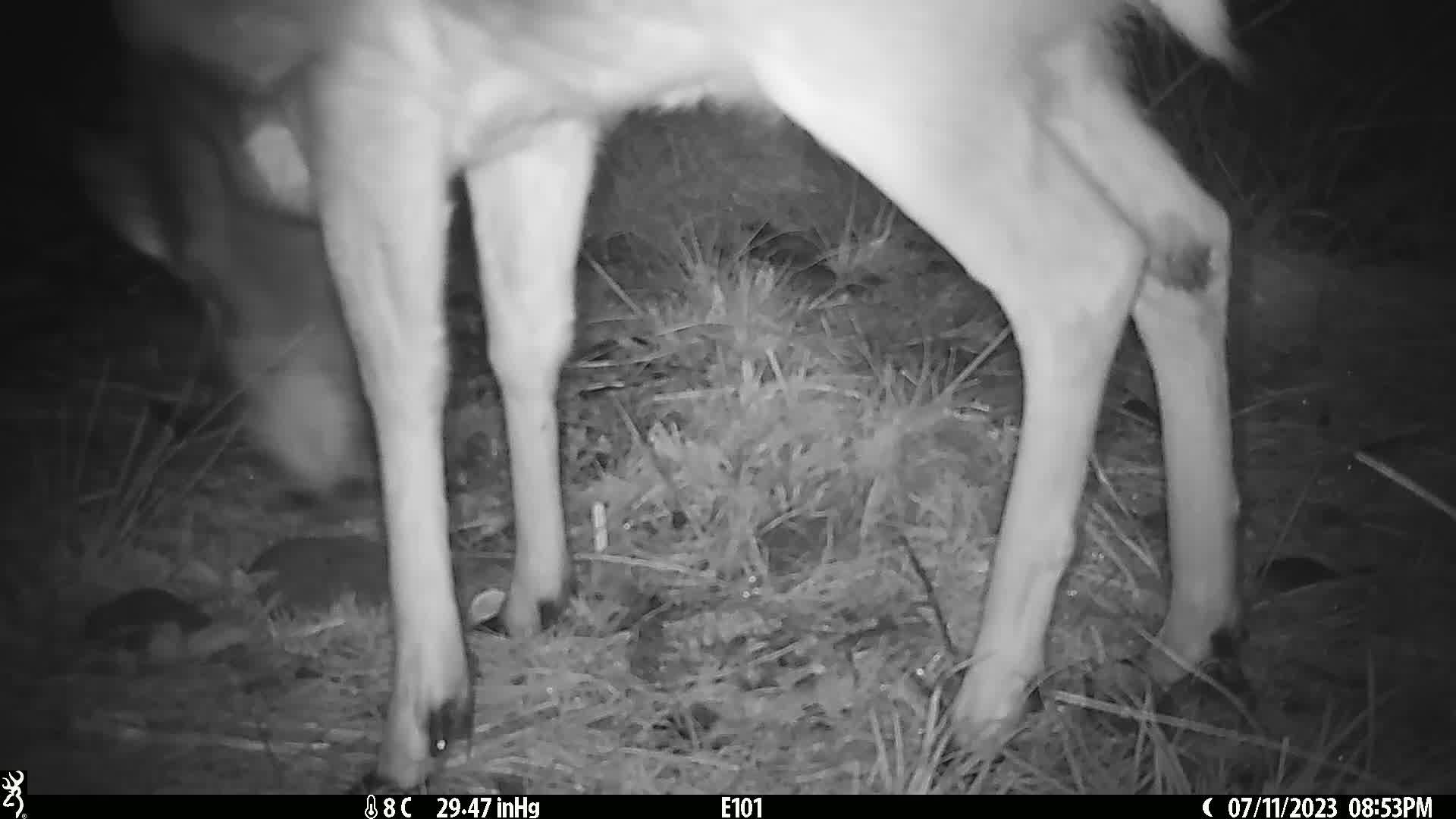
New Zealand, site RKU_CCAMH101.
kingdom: Animalia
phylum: Chordata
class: Mammalia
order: Artiodactyla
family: Cervidae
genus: Odocoileus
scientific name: Odocoileus virginianus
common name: white-tailed deer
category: white tailed deer